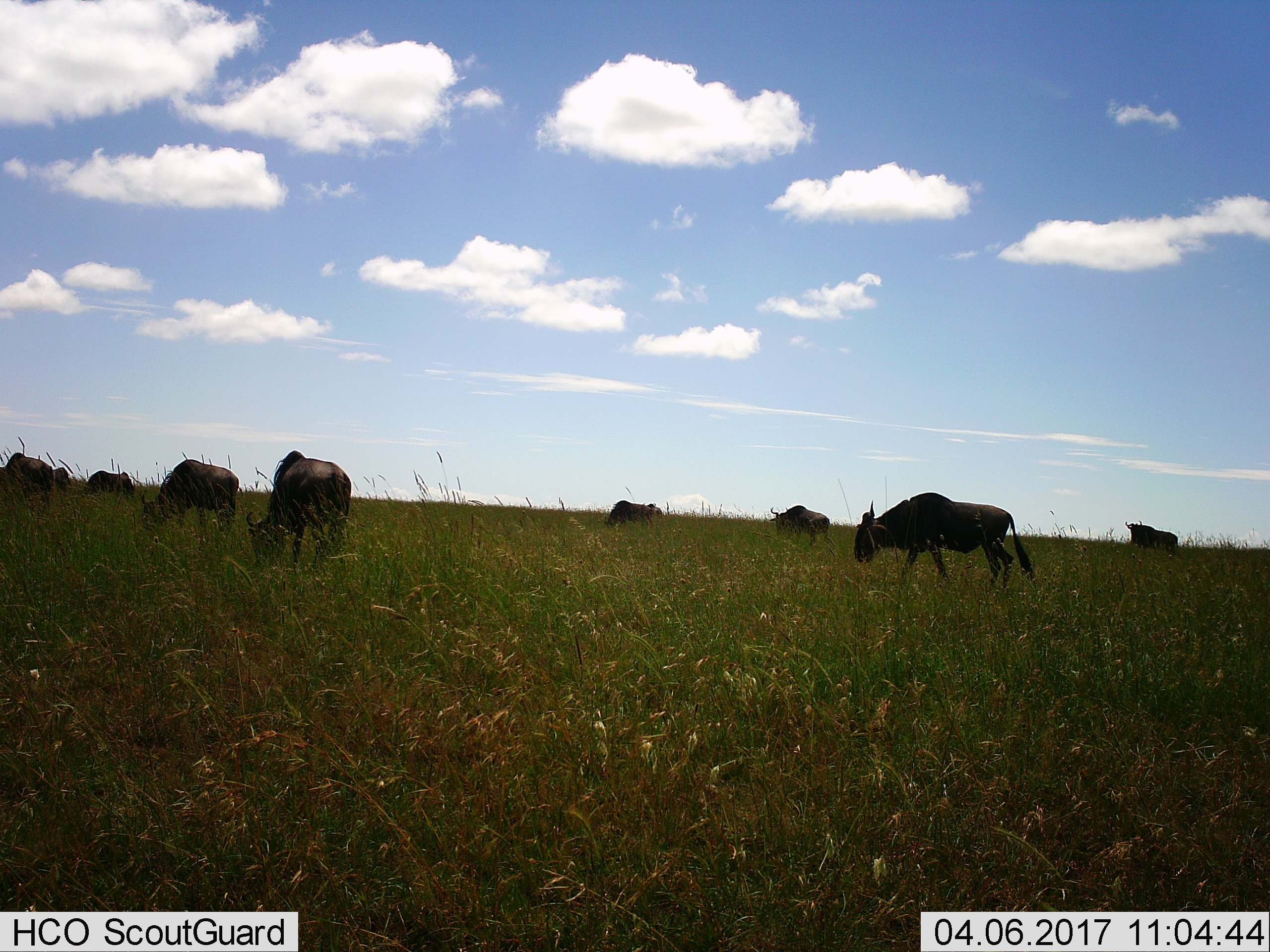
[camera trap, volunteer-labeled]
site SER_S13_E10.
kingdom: Animalia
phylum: Chordata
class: Mammalia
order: Artiodactyla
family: Bovidae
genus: Connochaetes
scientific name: Connochaetes taurinus taurinus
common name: blue wildebeest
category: wildebeestblue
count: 9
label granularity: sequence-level